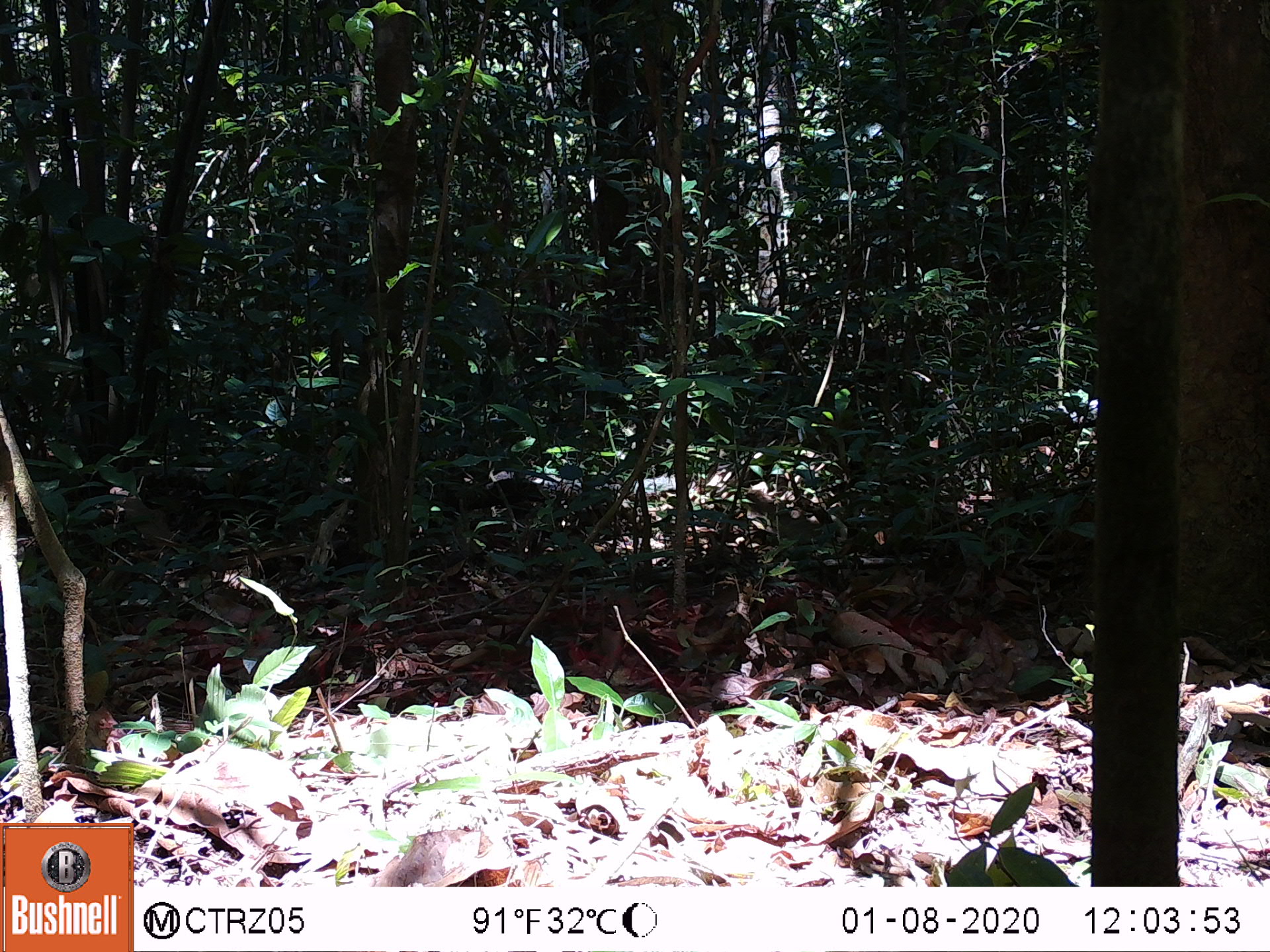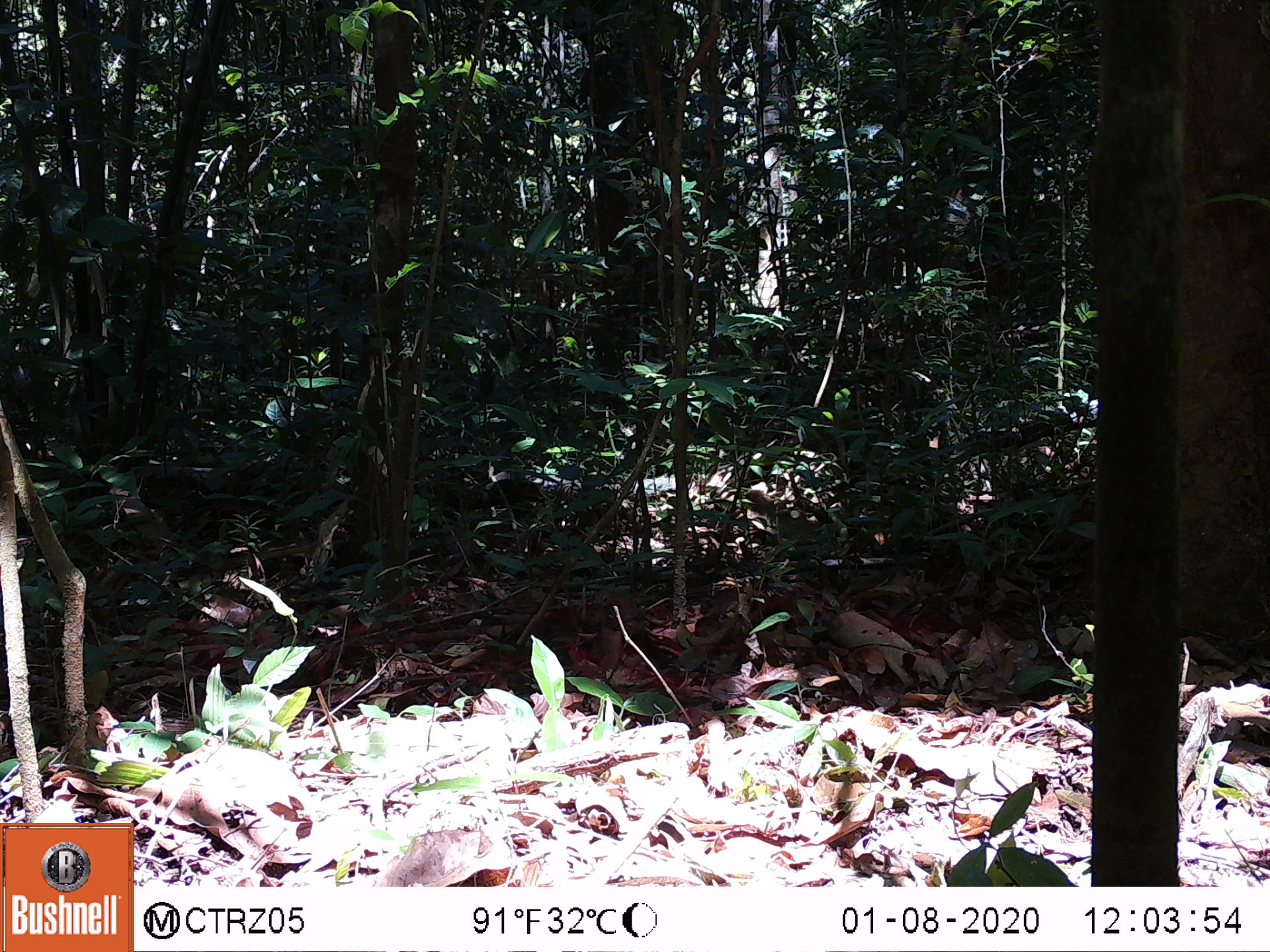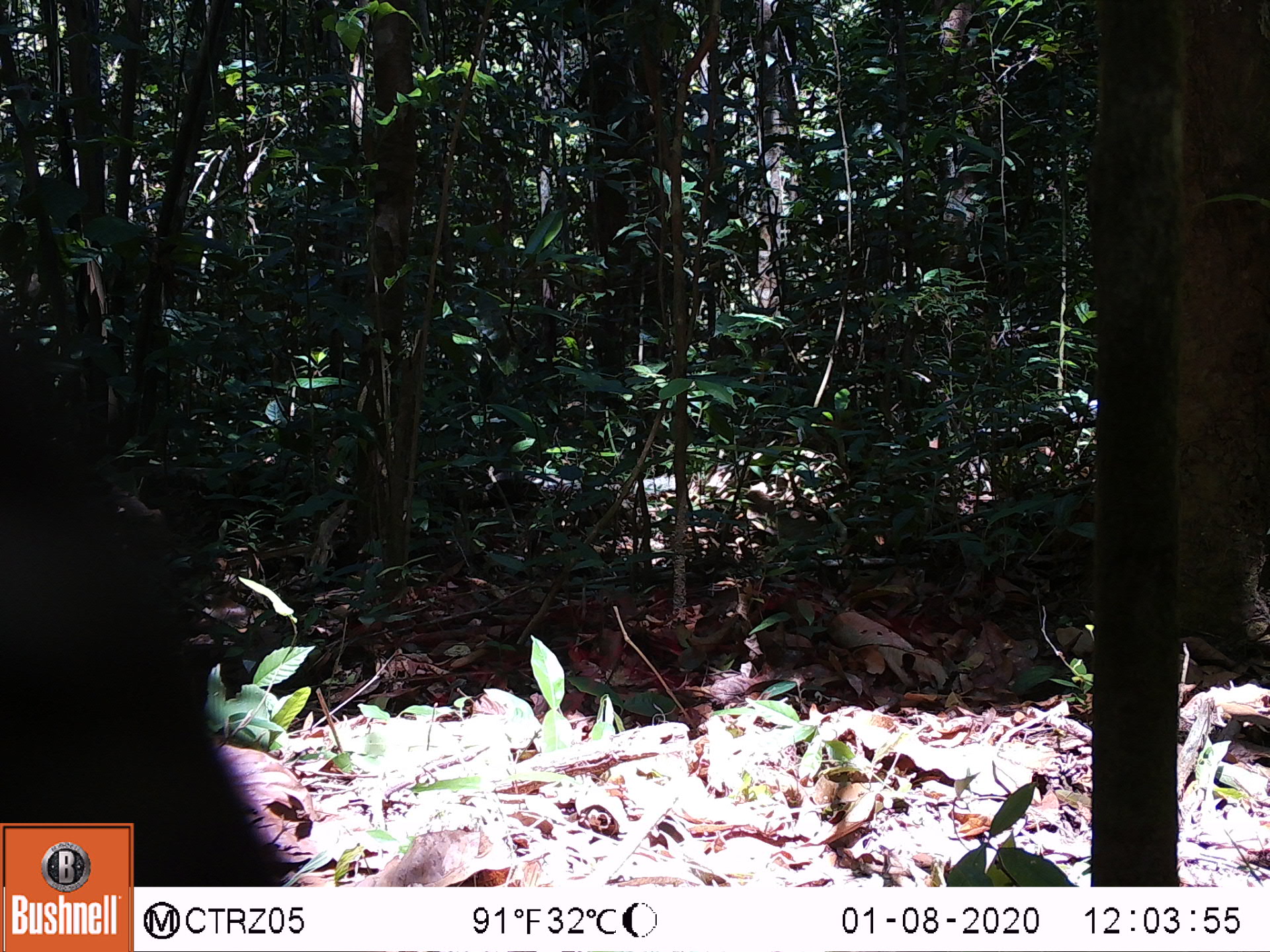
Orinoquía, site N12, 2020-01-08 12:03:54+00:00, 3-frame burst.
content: unidentified animal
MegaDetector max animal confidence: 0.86